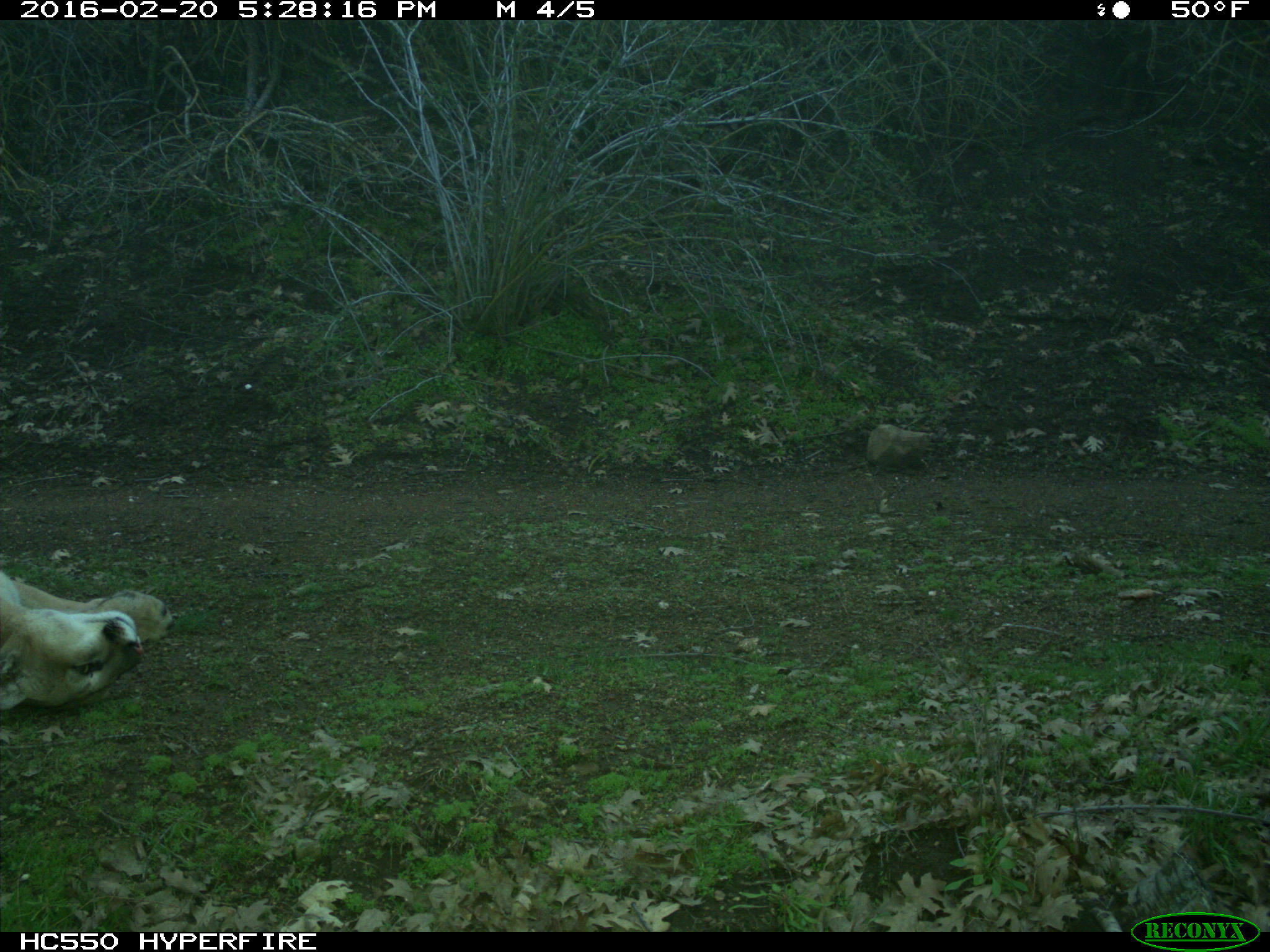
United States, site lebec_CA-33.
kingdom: Animalia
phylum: Chordata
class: Mammalia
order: Carnivora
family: Felidae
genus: Puma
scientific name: Puma concolor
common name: mountain lion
Puma concolor (mountain lion).